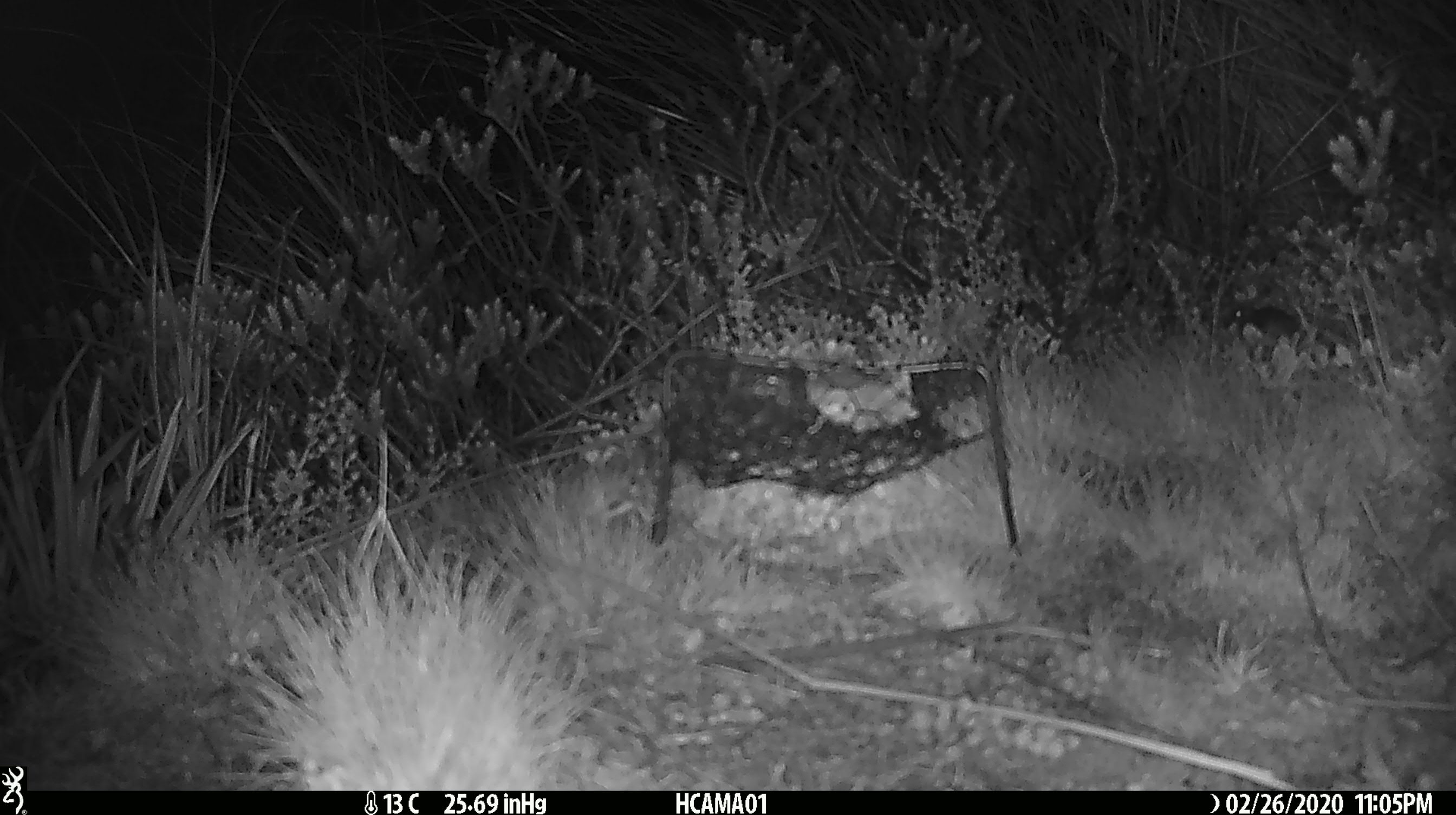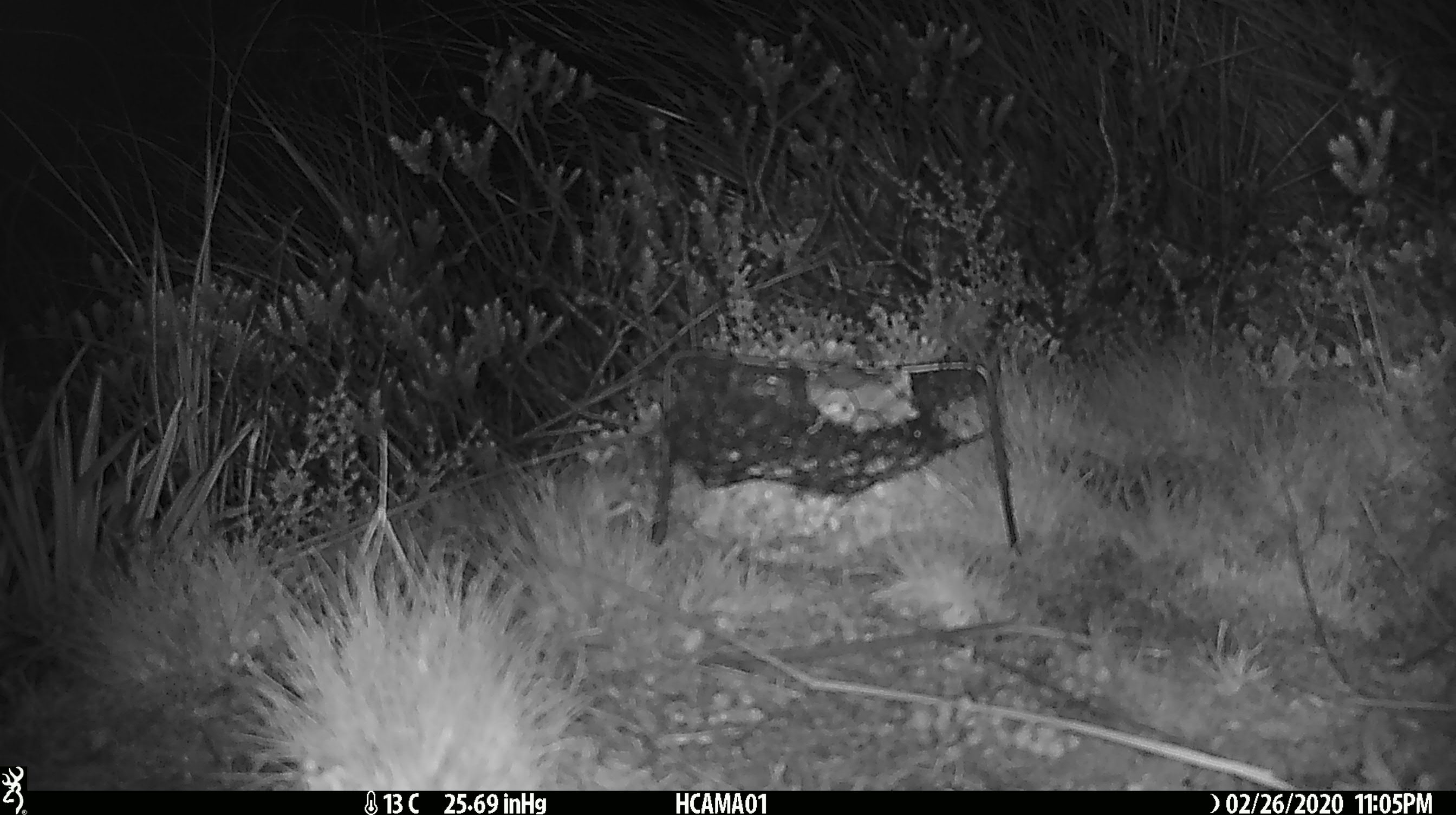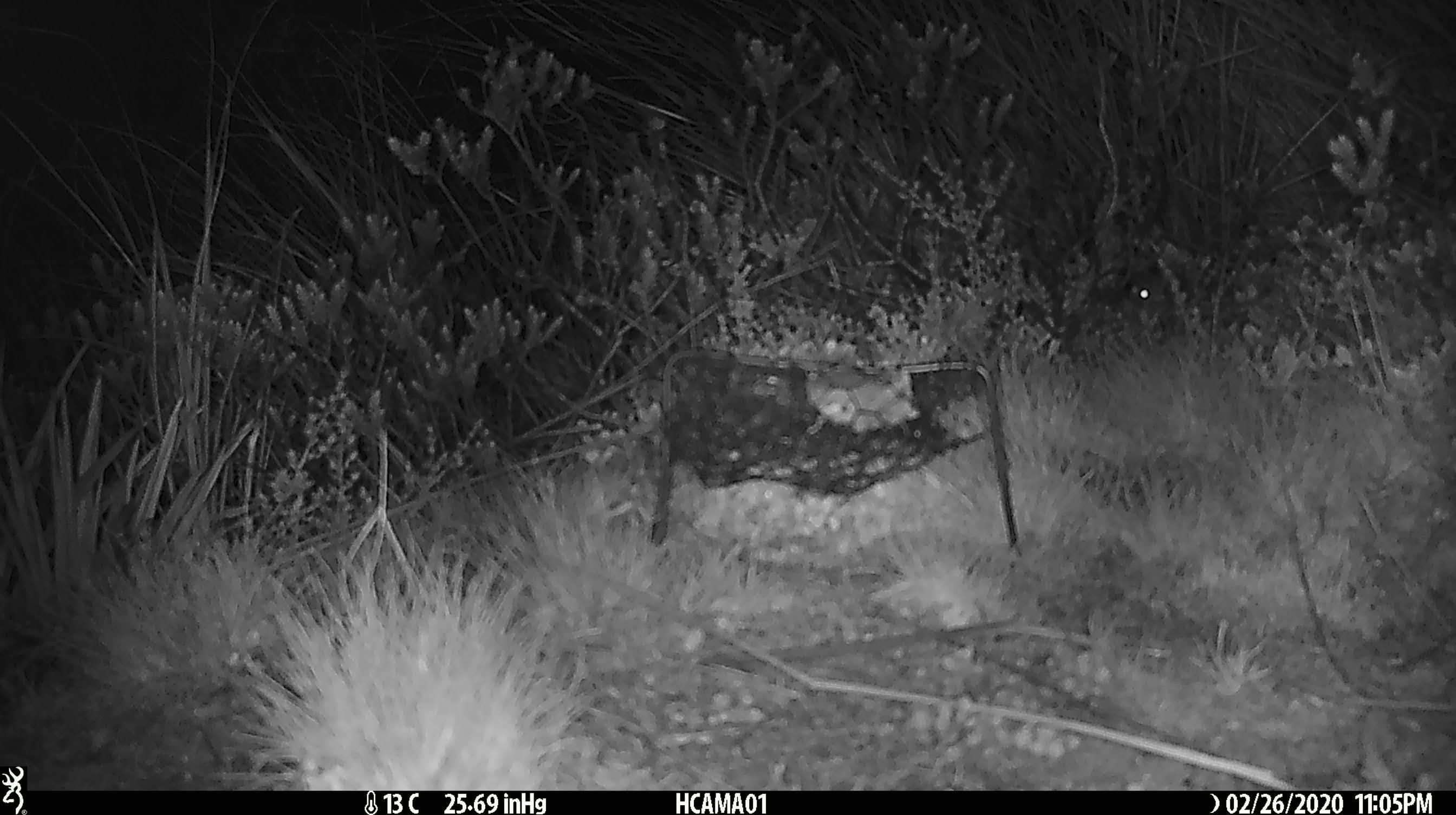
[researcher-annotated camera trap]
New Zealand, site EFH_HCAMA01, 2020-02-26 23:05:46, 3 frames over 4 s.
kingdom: Animalia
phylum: Chordata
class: Mammalia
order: Rodentia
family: Muridae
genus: Mus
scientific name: Mus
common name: mouse